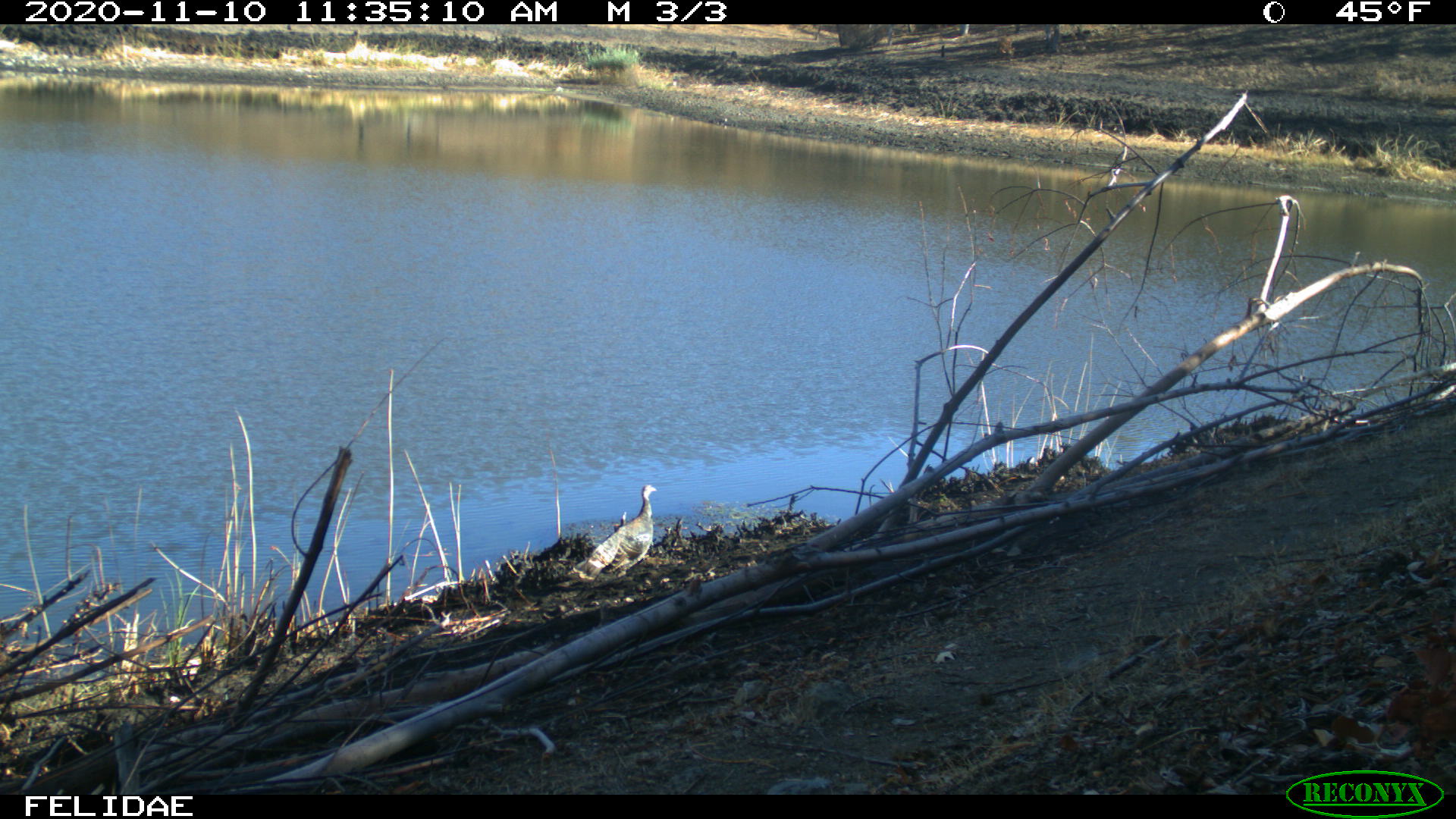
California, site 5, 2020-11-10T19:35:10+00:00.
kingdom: Animalia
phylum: Chordata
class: Aves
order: Galliformes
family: Phasianidae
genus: Meleagris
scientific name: Meleagris gallopavo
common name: turkey